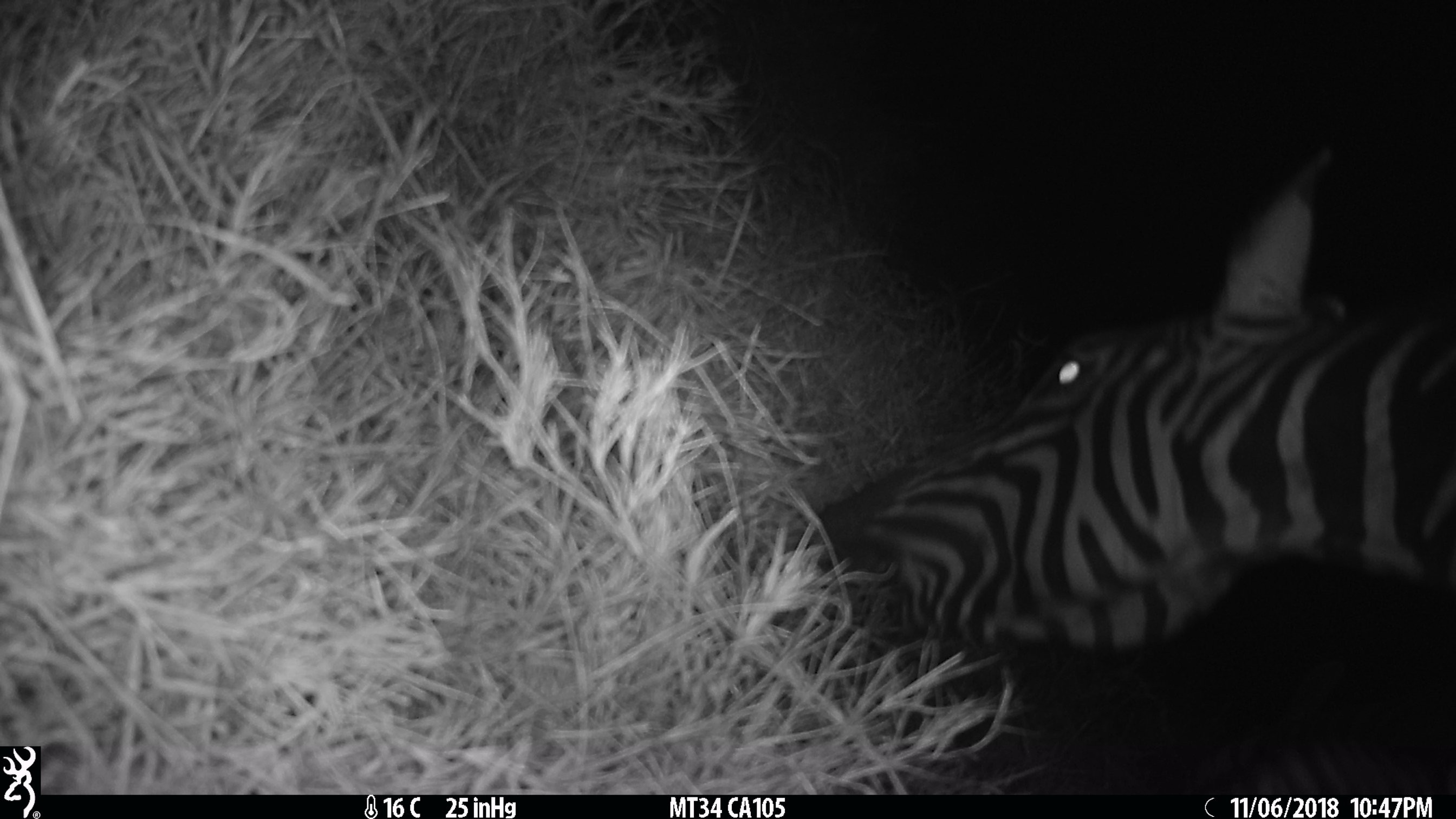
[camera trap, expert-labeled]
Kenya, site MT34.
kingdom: Animalia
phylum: Chordata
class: Mammalia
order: Perissodactyla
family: Equidae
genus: Equus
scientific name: Equus quagga burchellii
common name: burchell's zebra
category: zebra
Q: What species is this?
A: Zebra (burchell's zebra) (Equus quagga burchellii).